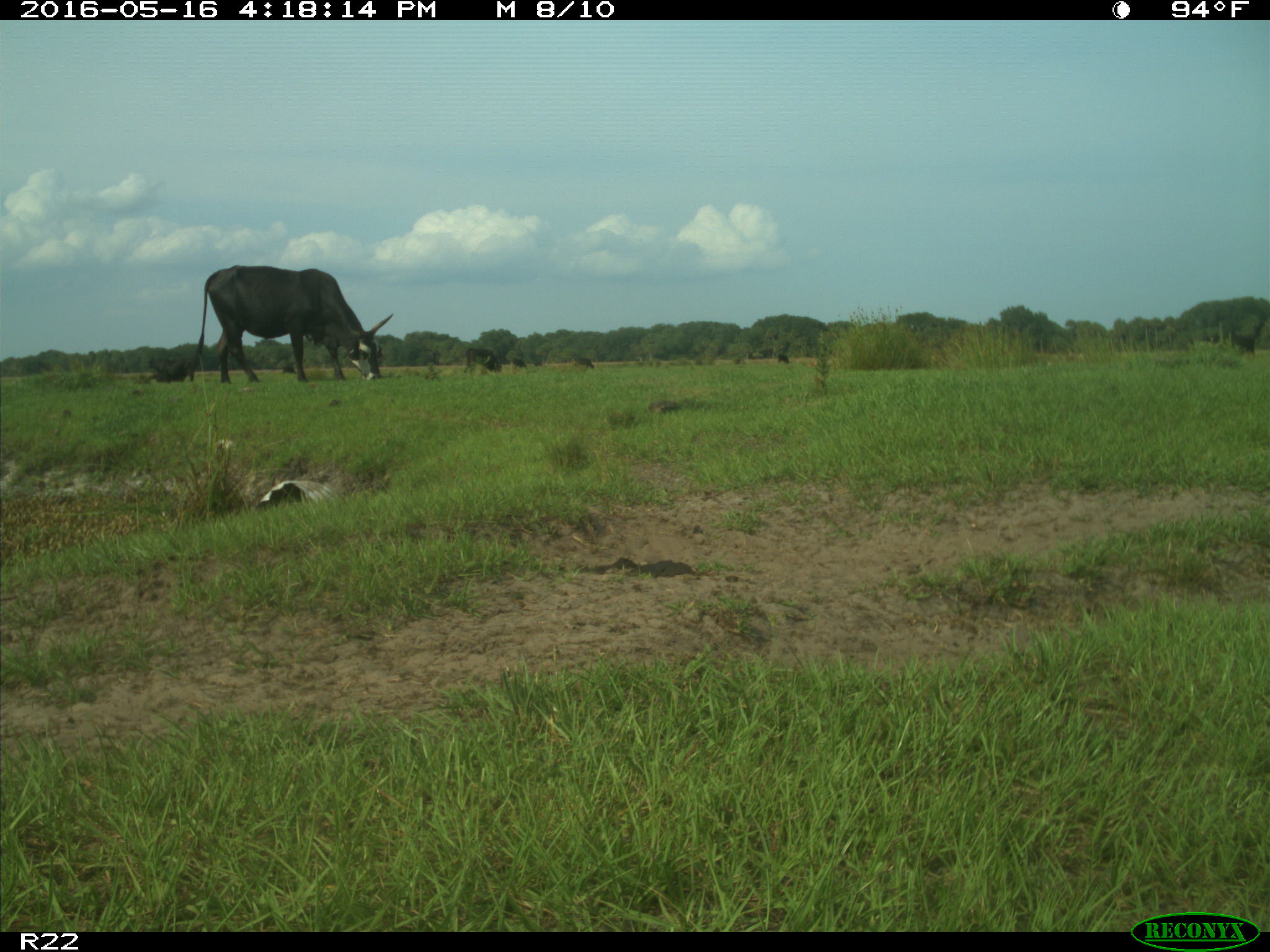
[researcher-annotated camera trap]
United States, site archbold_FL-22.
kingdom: Animalia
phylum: Chordata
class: Mammalia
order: Artiodactyla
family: Bovidae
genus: Bos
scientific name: Bos taurus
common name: domestic cow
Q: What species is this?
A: Bos taurus (domestic cow).